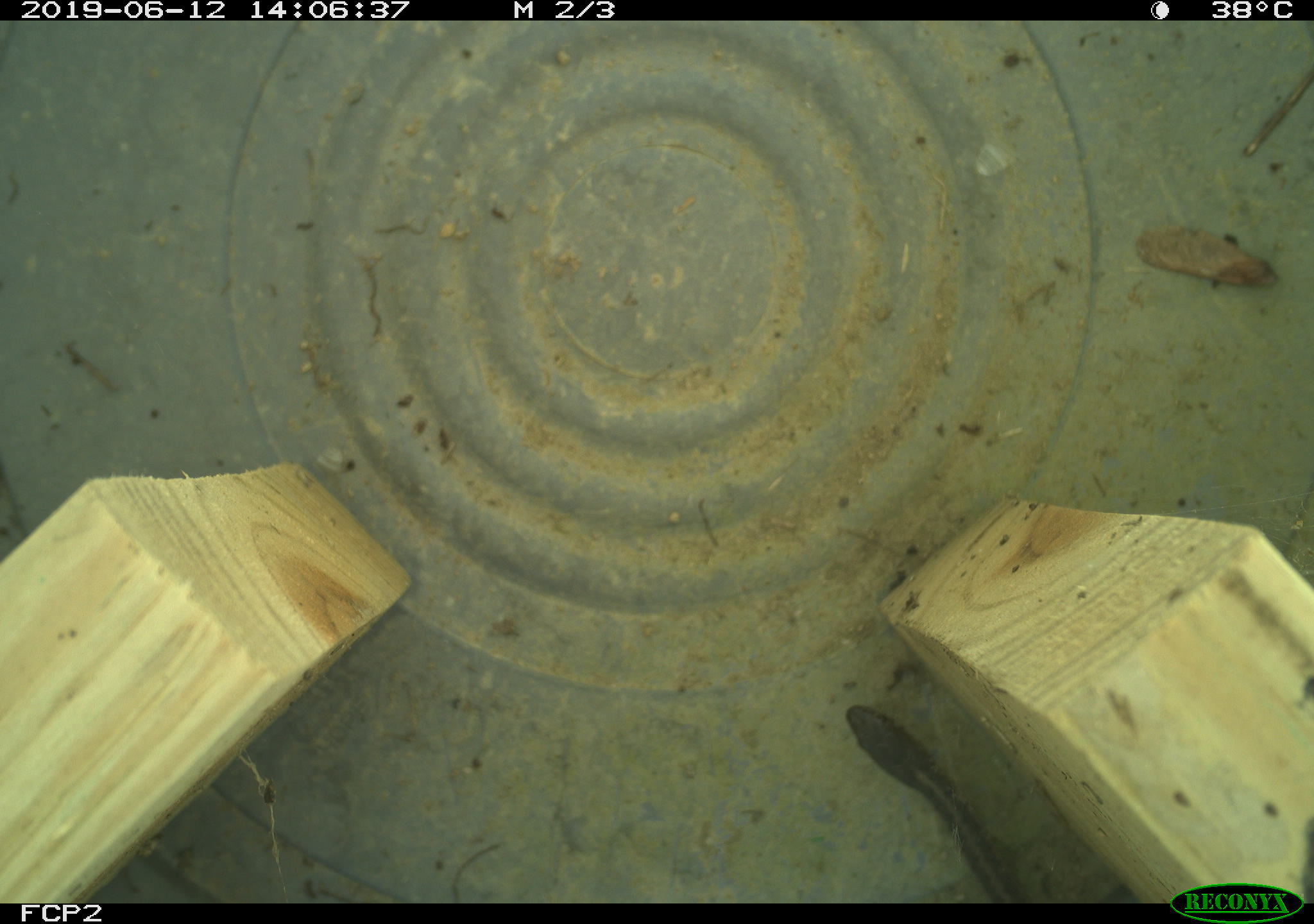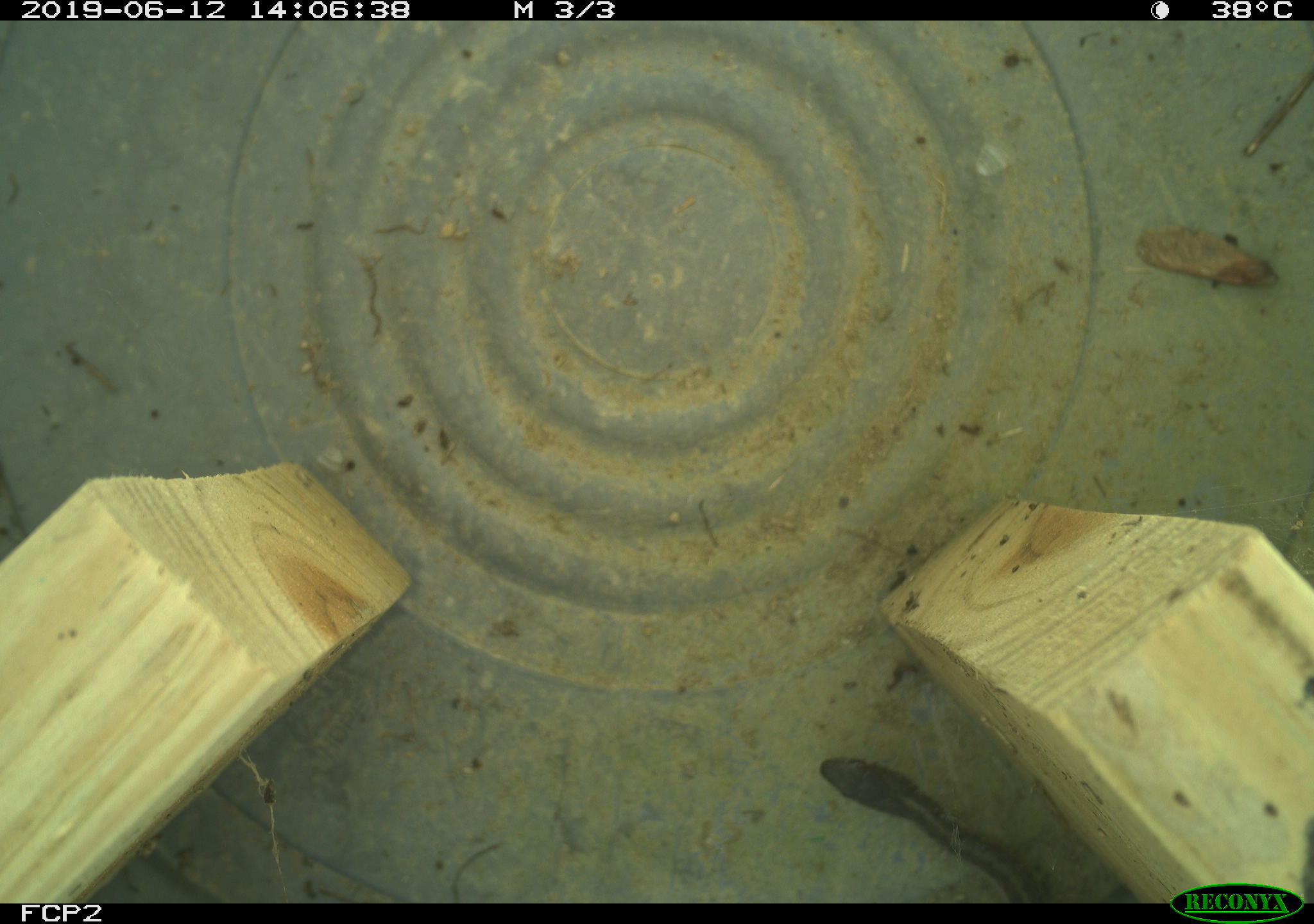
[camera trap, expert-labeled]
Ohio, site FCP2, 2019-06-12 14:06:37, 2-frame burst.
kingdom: Animalia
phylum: Chordata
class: Reptilia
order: Squamata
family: Colubridae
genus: Thamnophis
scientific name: Thamnophis sirtalis sirtalis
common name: eastern gartersnake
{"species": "eastern gartersnake (Thamnophis sirtalis sirtalis)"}